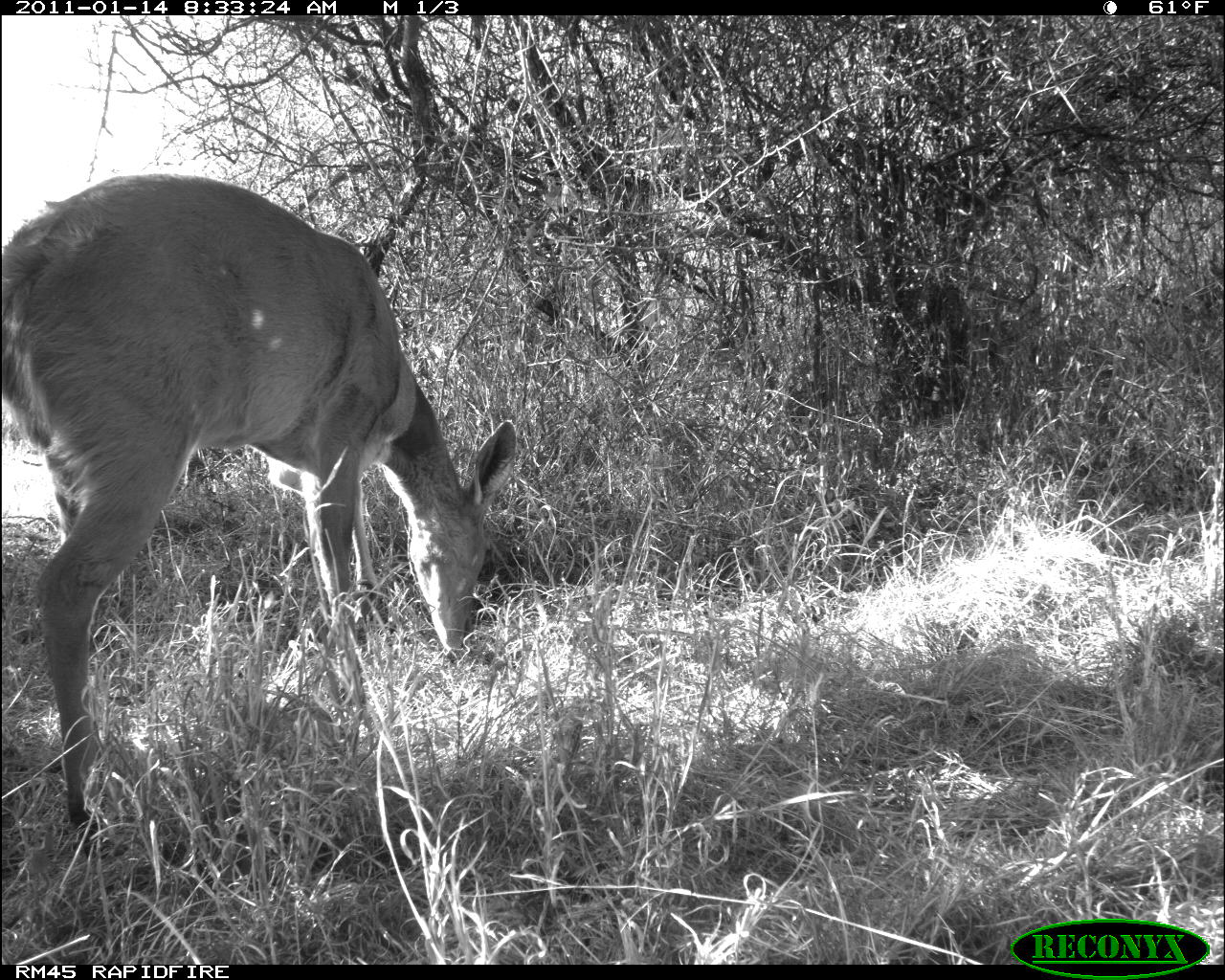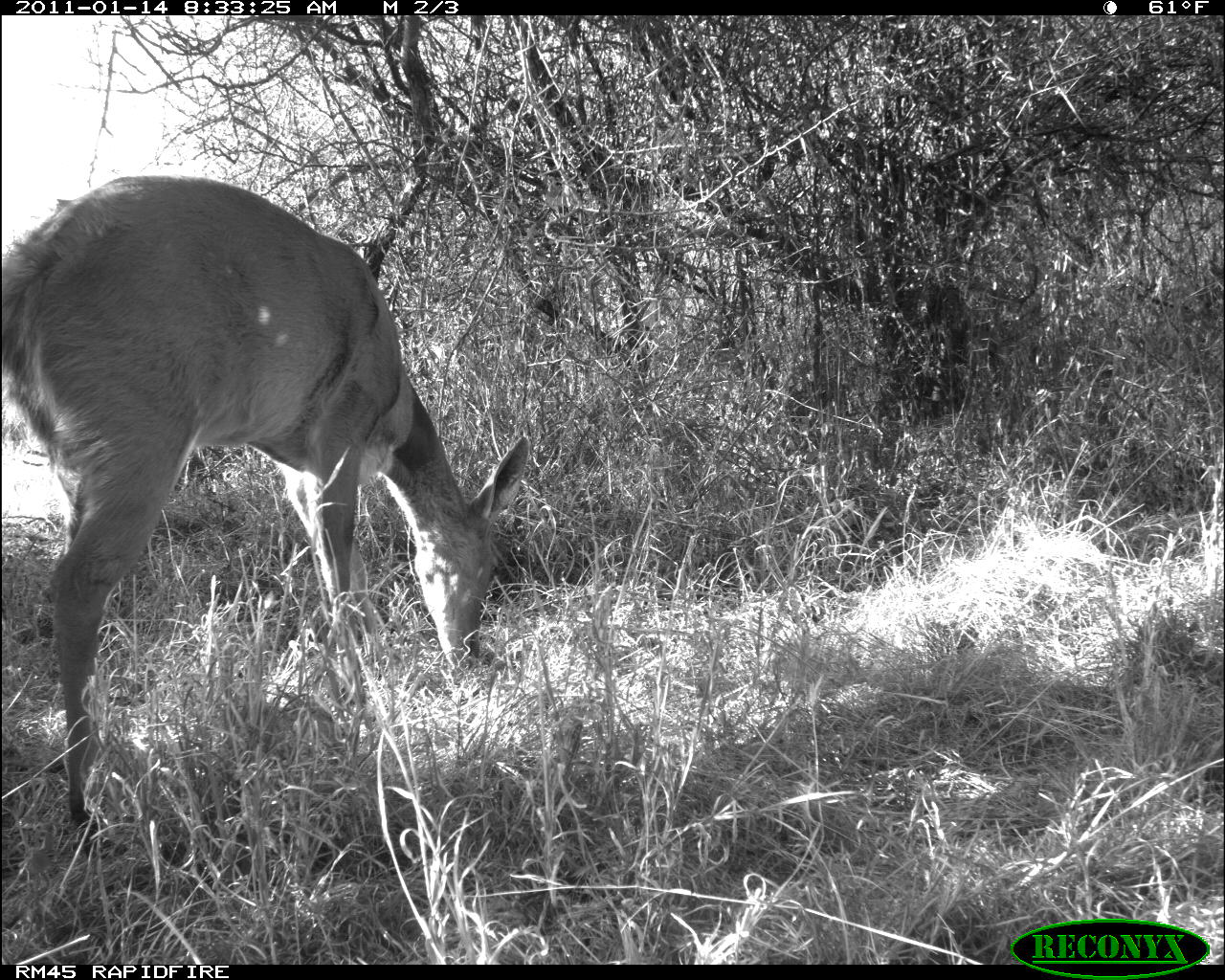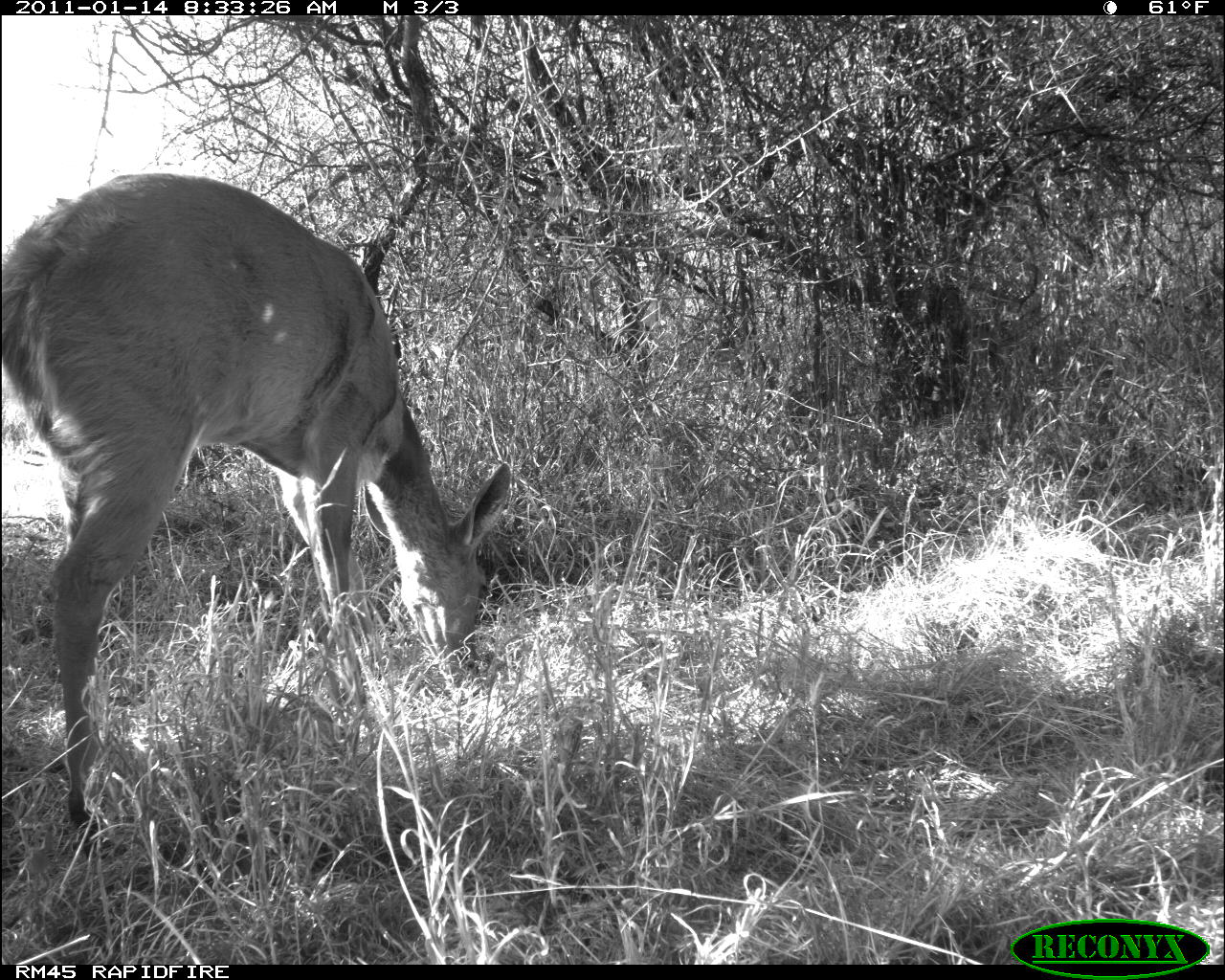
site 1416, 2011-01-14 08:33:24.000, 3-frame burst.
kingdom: Animalia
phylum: Chordata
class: Mammalia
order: Artiodactyla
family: Bovidae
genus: Tragelaphus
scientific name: Tragelaphus scriptus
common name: bushbuck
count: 1